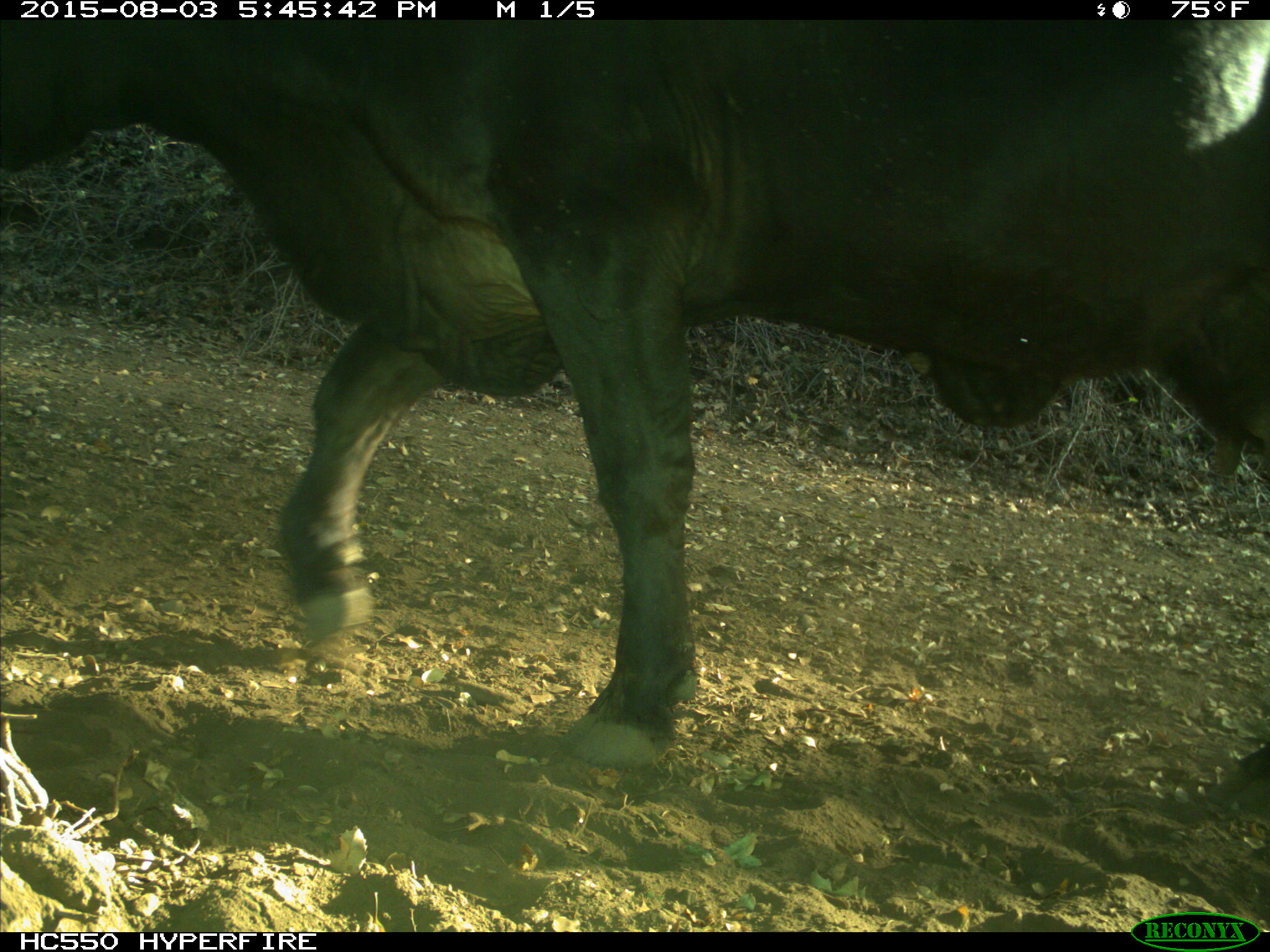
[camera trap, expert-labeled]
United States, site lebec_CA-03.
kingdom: Animalia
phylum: Chordata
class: Mammalia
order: Artiodactyla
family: Bovidae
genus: Bos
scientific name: Bos taurus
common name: domestic cow